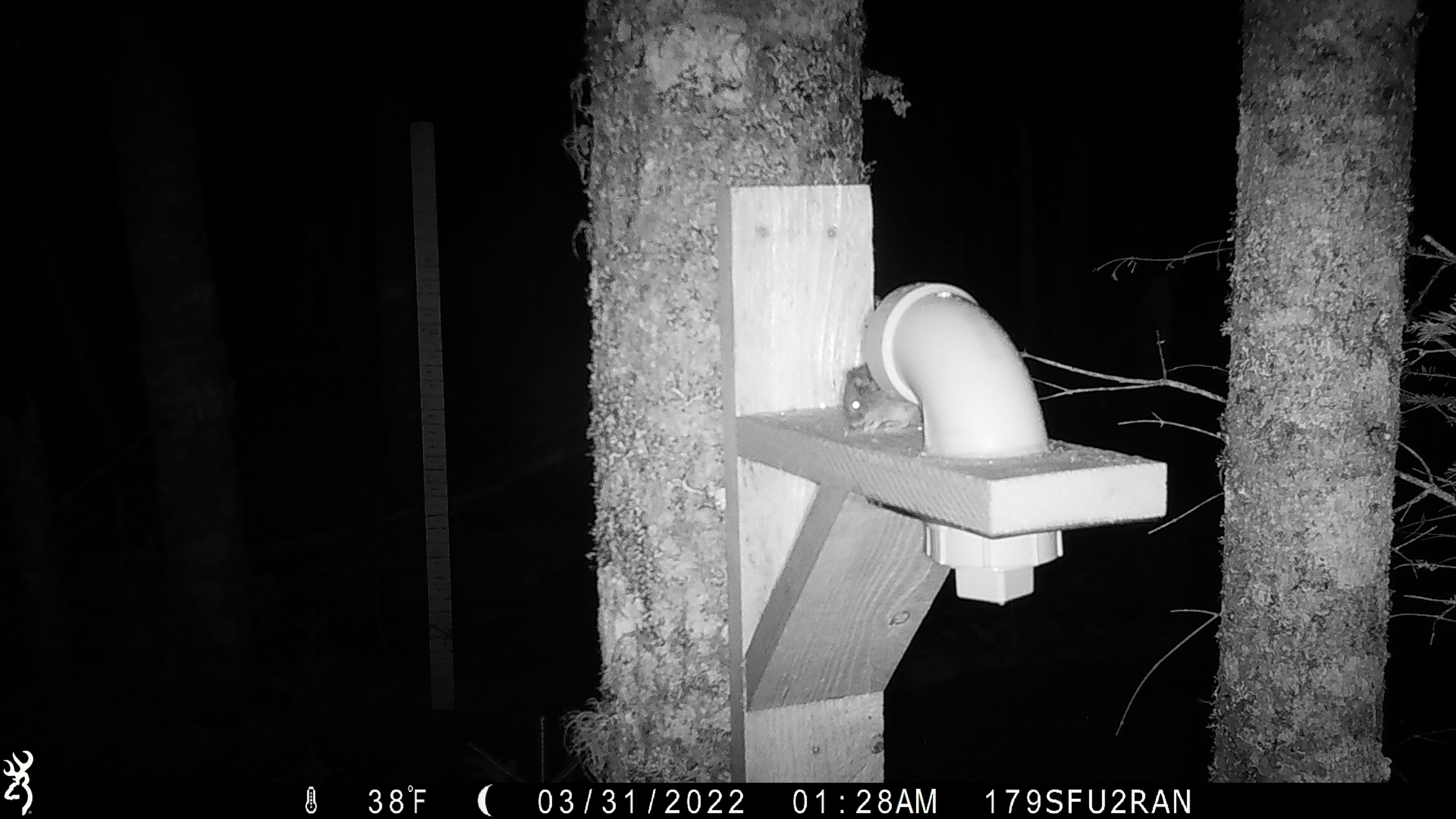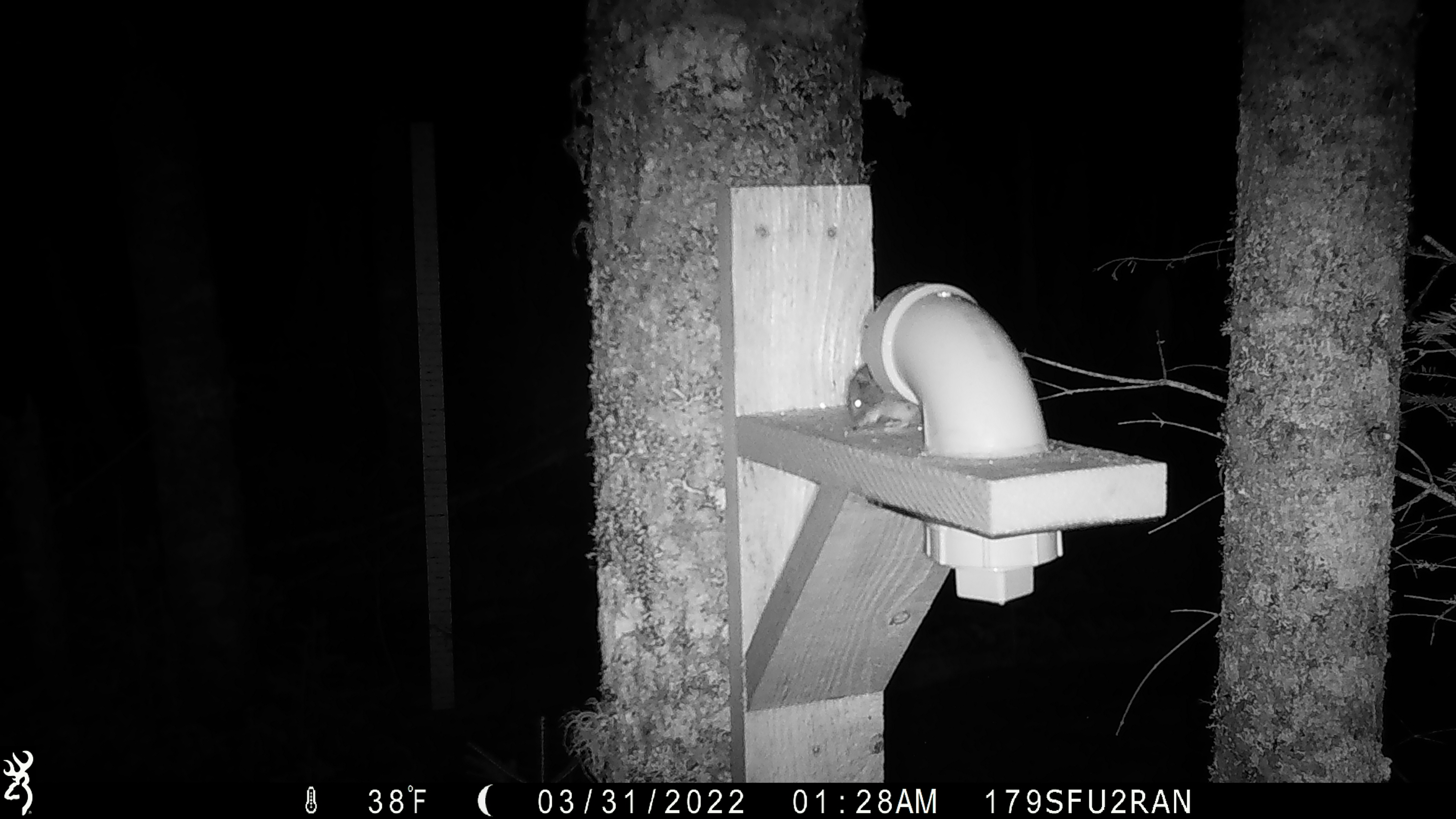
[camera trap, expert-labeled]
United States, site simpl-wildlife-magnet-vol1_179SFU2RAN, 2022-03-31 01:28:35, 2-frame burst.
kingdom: Animalia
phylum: Chordata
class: Mammalia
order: Rodentia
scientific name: Rodentia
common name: mouse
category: mouse sp.